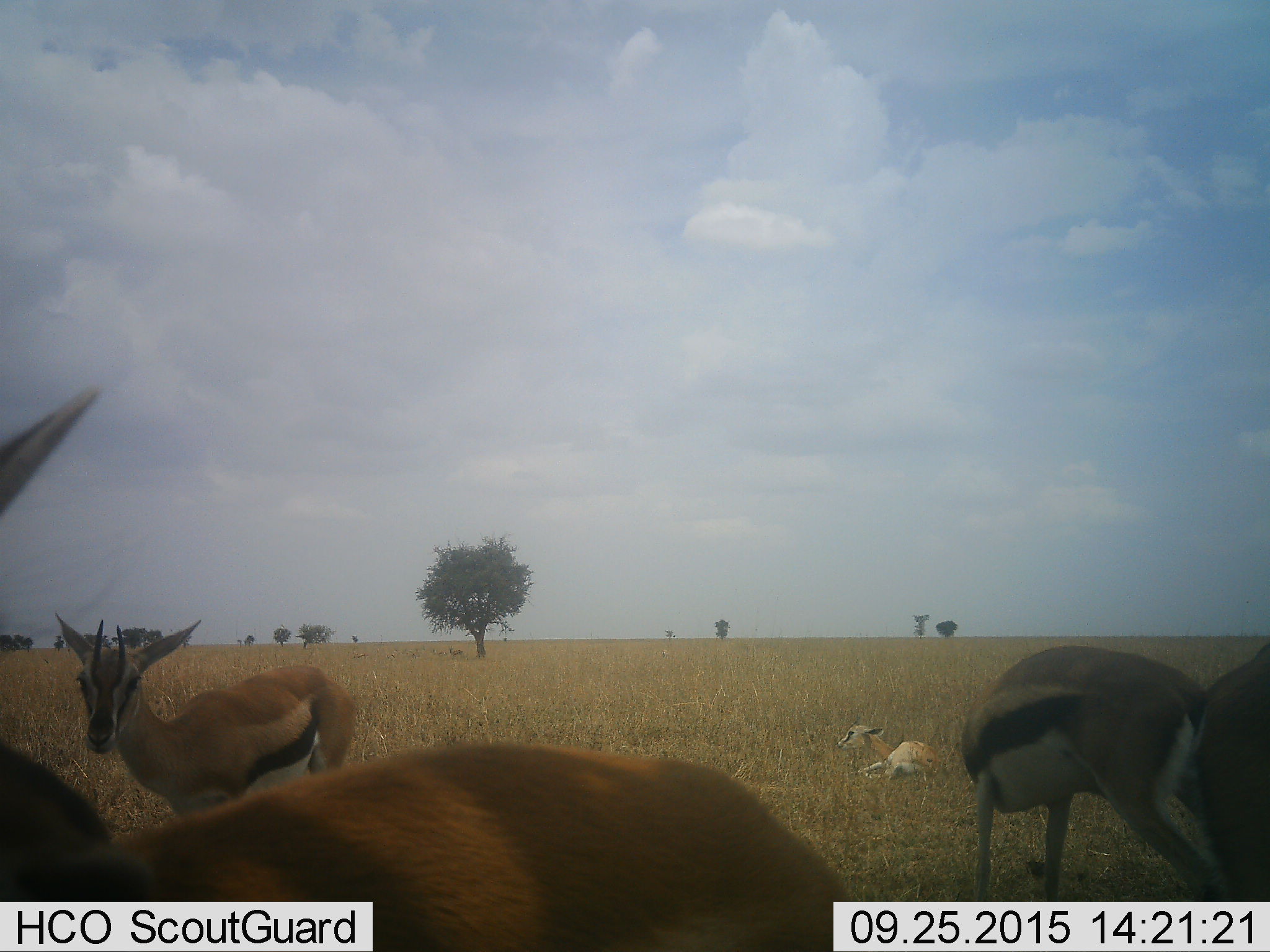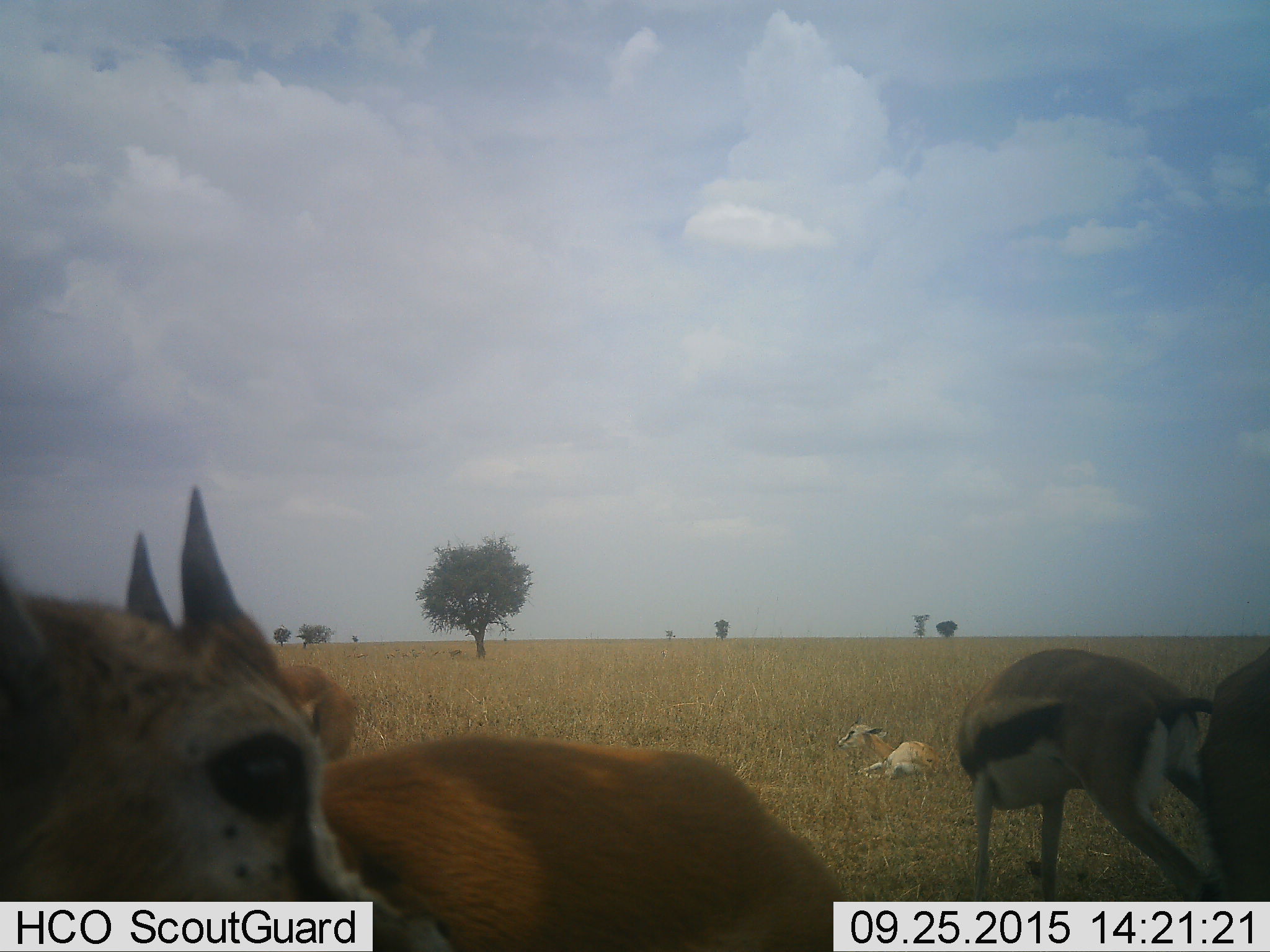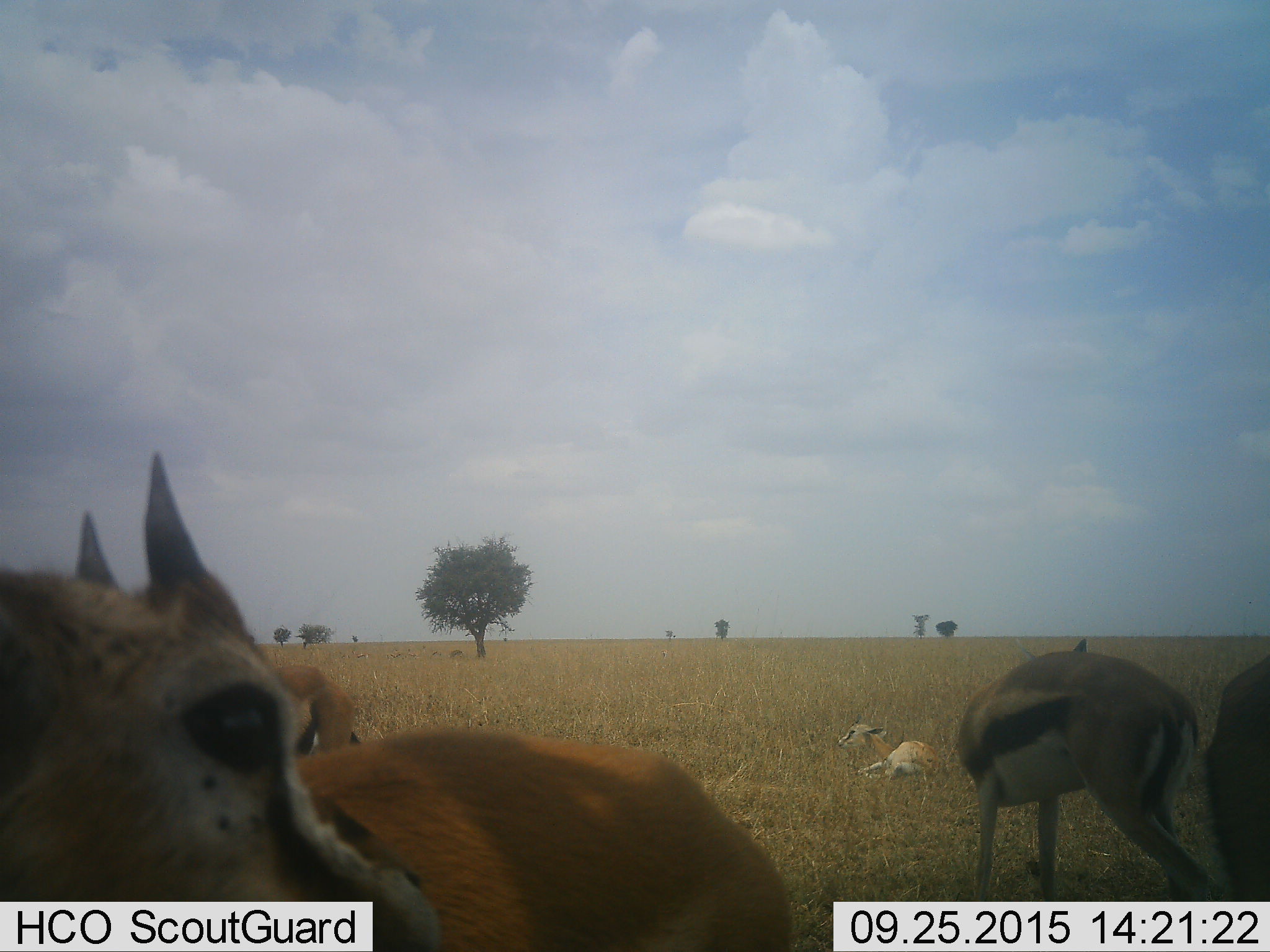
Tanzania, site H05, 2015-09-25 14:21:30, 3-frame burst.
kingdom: Animalia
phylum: Chordata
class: Mammalia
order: Artiodactyla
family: Bovidae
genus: Eudorcas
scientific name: Eudorcas thomsonii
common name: thomson's gazelle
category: gazellethomsons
Gazellethomsons (thomson's gazelle) (Eudorcas thomsonii), count 6. Behavior (volunteer vote fractions): standing 90%, resting 50%, moving 0%, interacting 0%. Young present (vote fraction): 40%. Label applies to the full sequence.